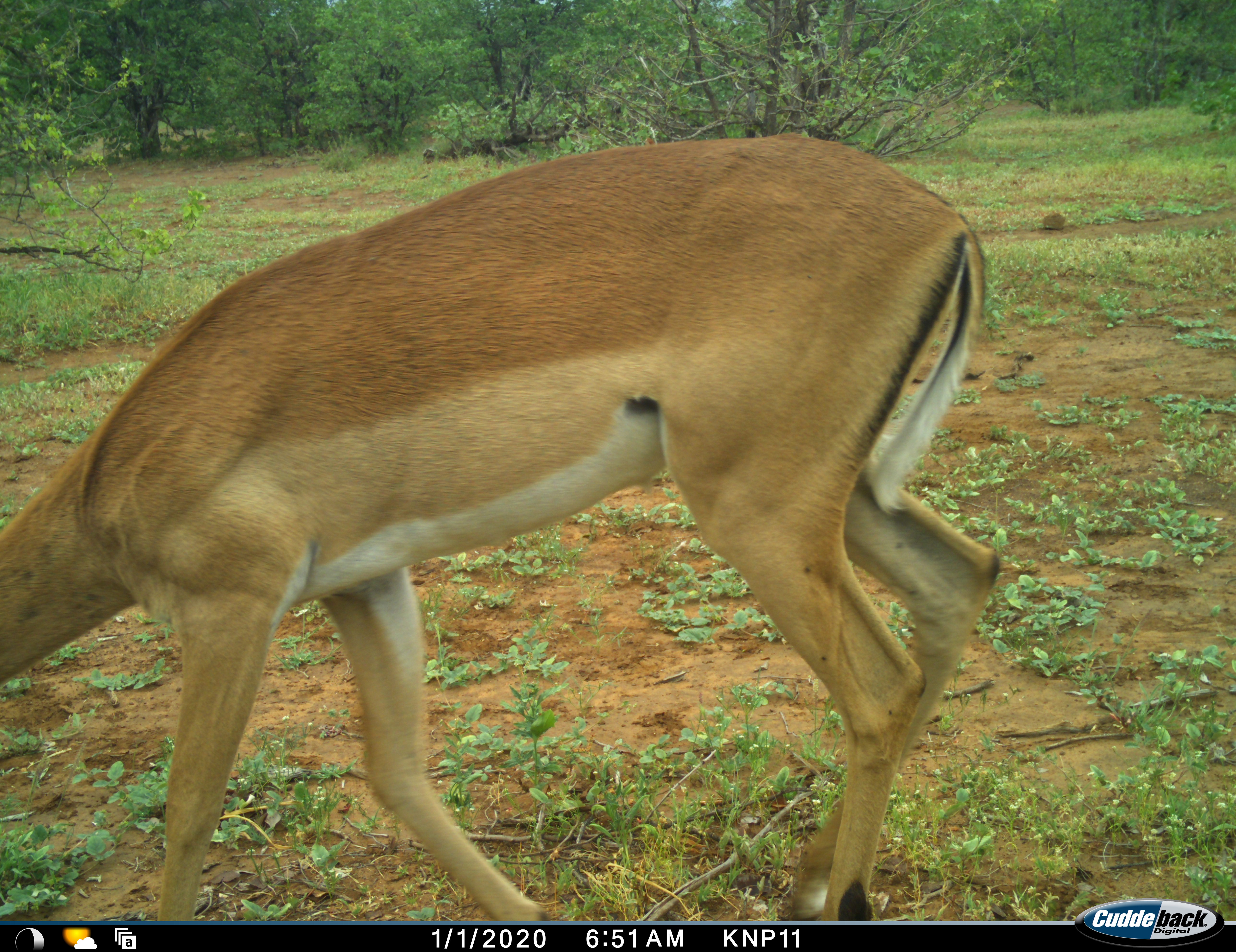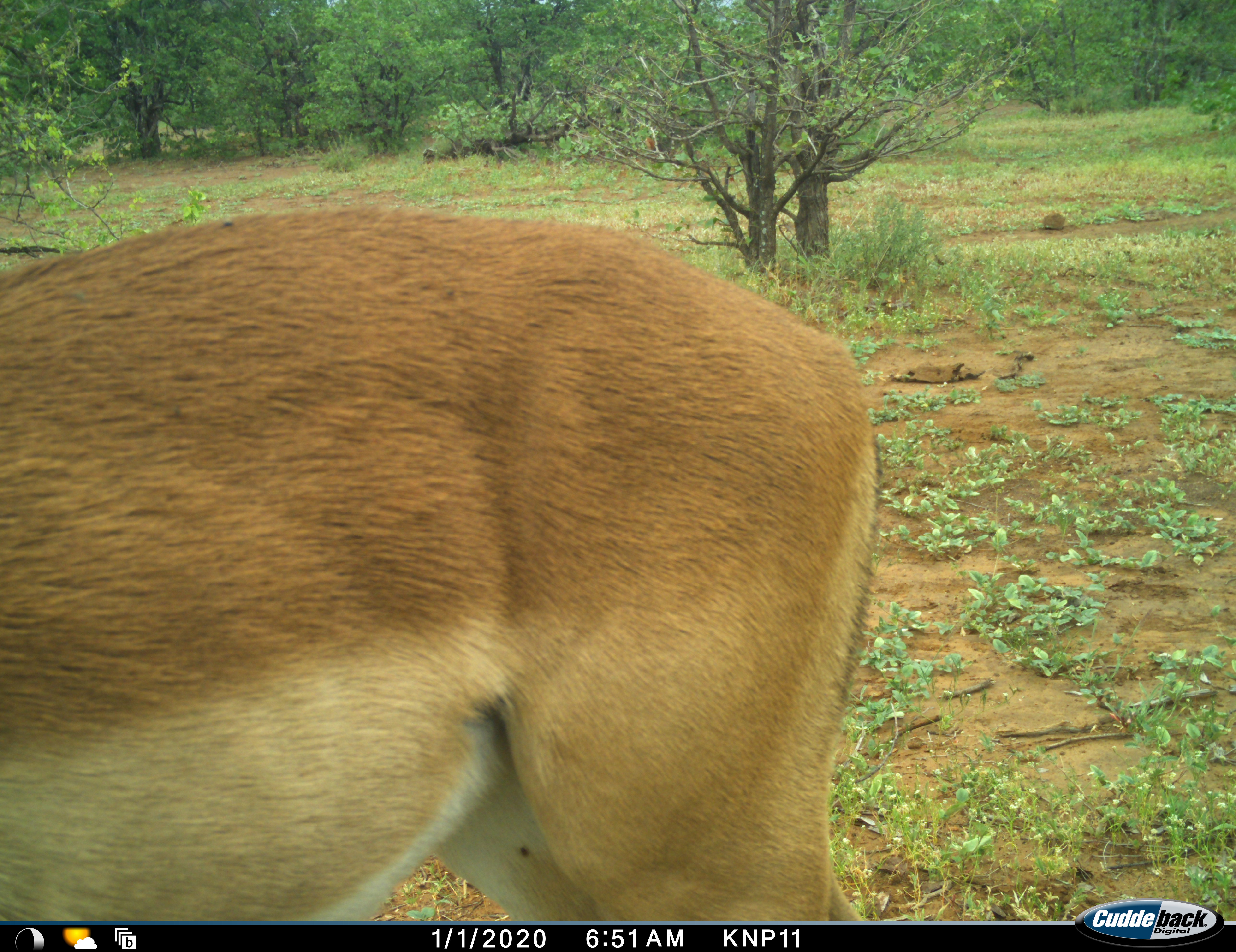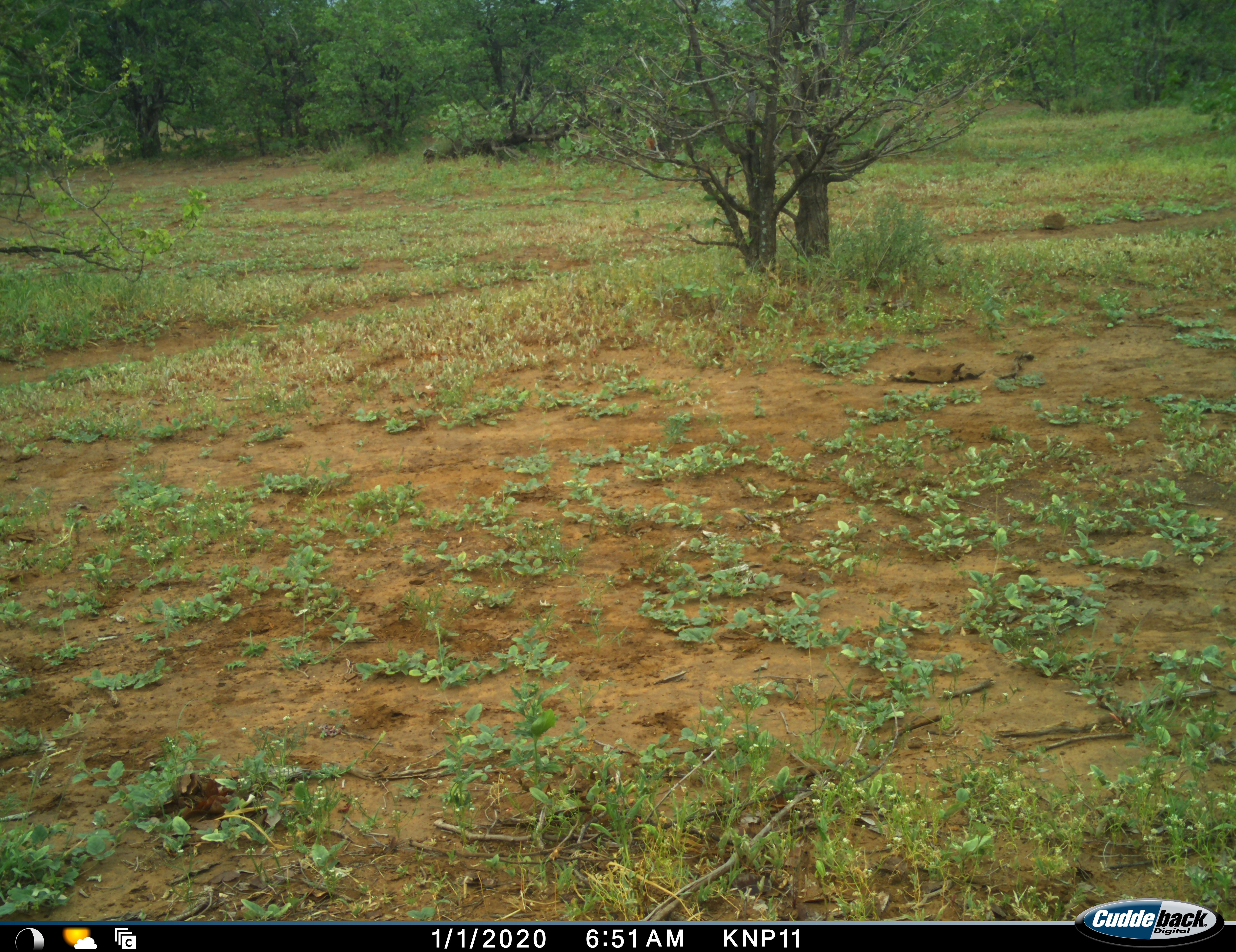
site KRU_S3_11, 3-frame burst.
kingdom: Animalia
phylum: Chordata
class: Mammalia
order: Artiodactyla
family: Bovidae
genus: Aepyceros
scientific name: Aepyceros melampus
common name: impala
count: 1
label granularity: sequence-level